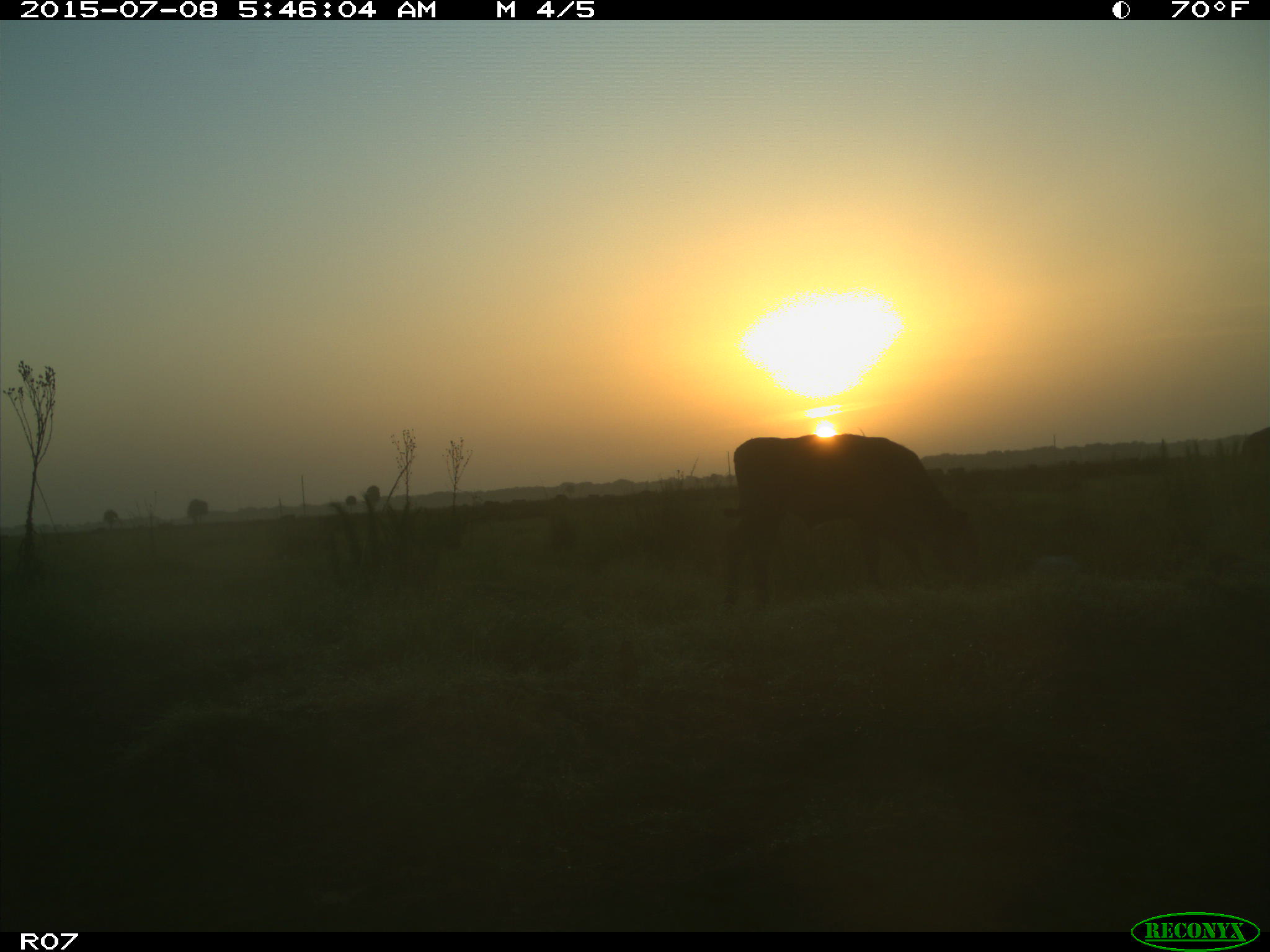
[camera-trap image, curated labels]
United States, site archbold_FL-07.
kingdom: Animalia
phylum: Chordata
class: Mammalia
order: Artiodactyla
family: Bovidae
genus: Bos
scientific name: Bos taurus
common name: domestic cow